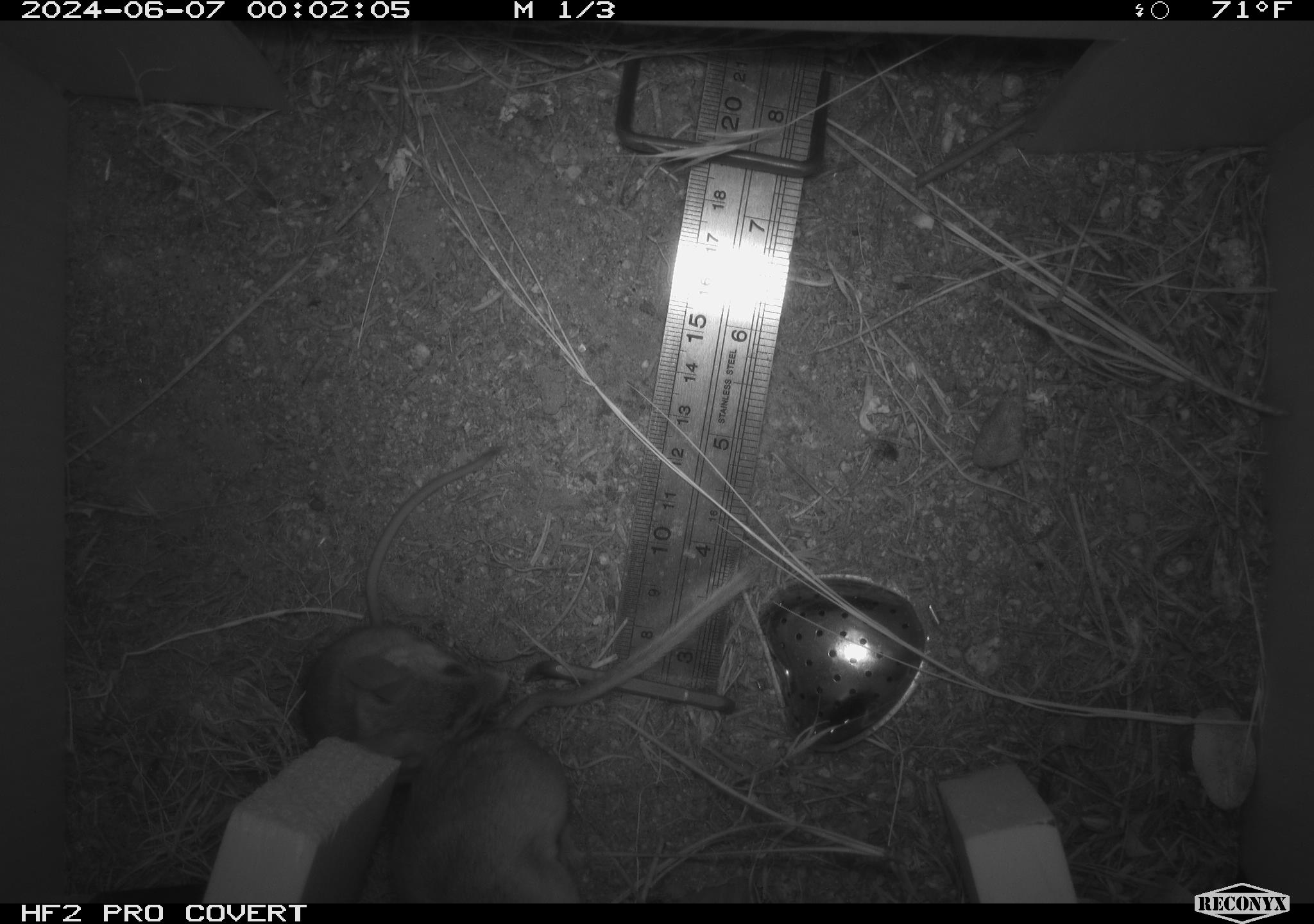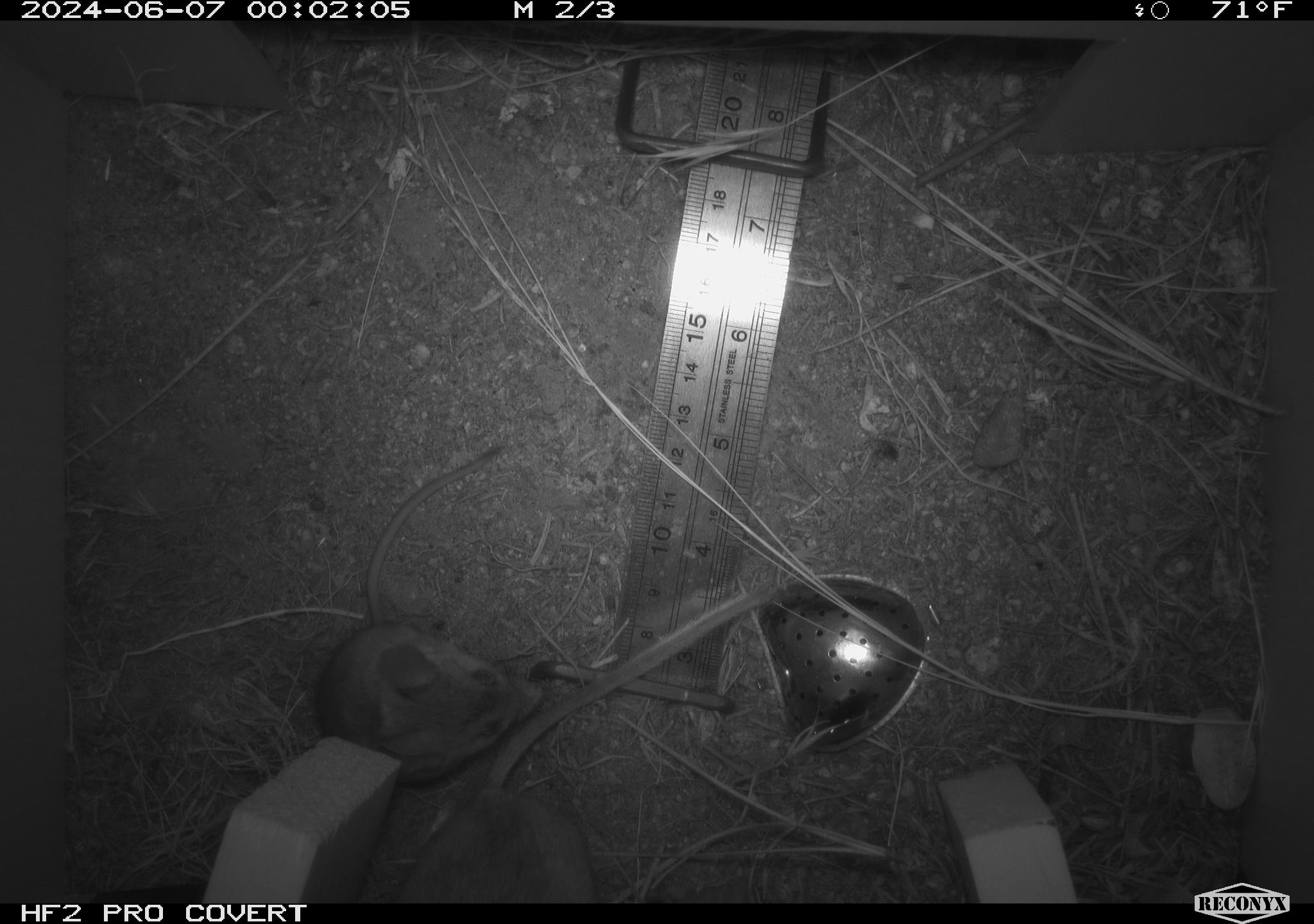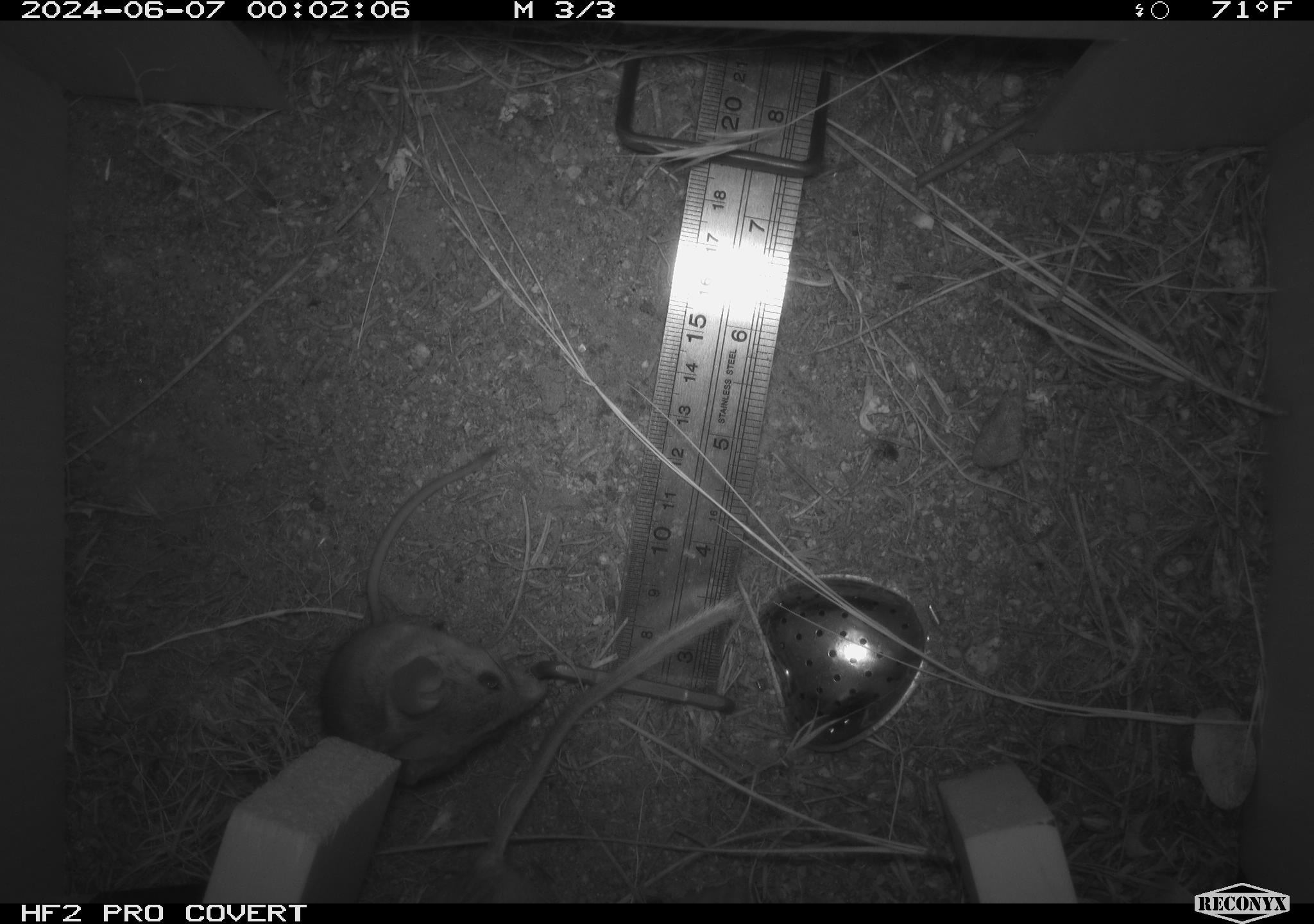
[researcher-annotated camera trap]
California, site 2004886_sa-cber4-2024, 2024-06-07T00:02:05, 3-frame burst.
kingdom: Animalia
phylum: Chordata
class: Mammalia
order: Rodentia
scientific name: Rodentia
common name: mouse species